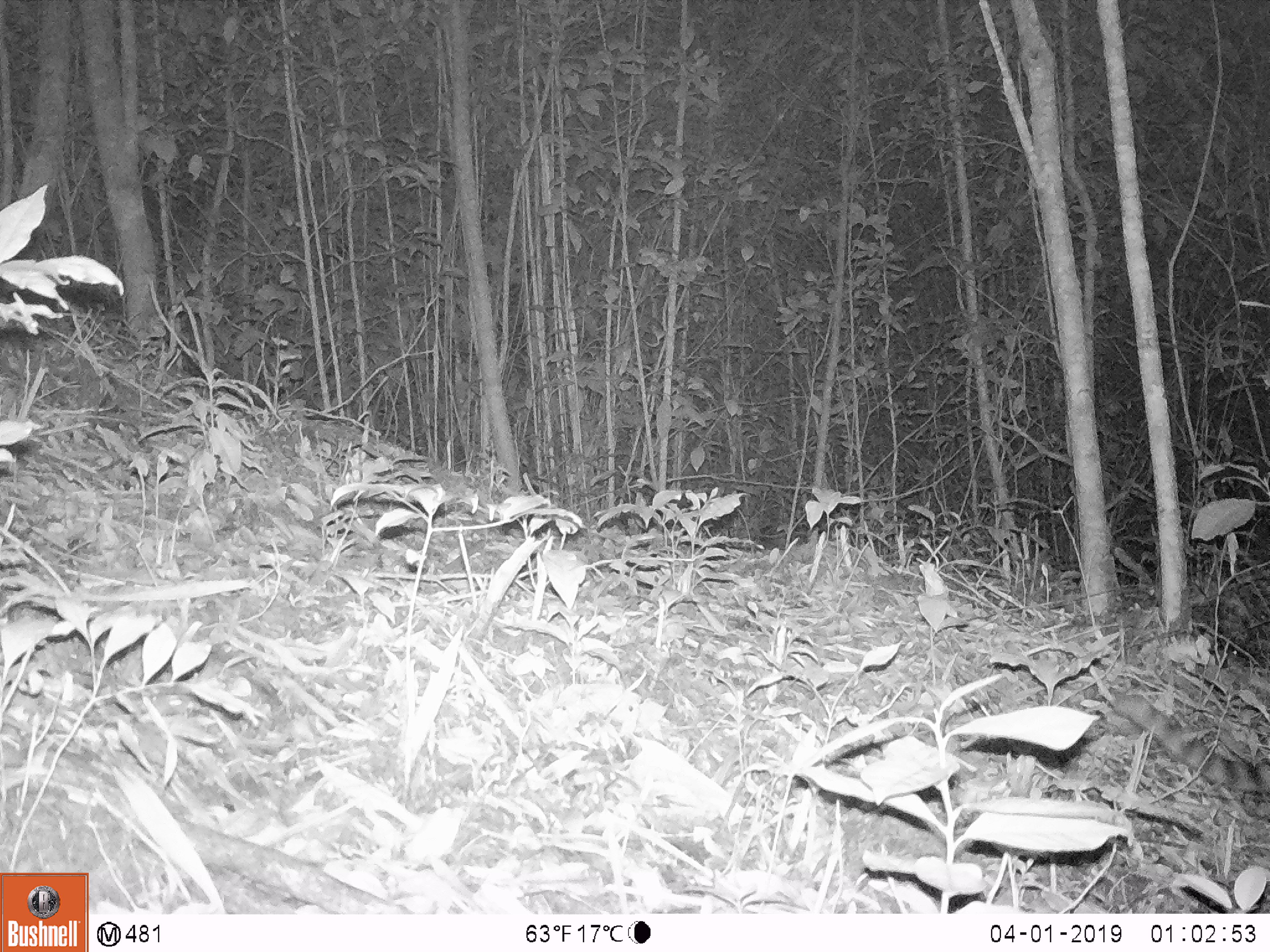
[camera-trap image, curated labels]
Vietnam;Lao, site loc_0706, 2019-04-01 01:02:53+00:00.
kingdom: Animalia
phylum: Chordata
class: Mammalia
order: Carnivora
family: Prionodontidae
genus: Prionodon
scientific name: Prionodon pardicolor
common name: spotted linsang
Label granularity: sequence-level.